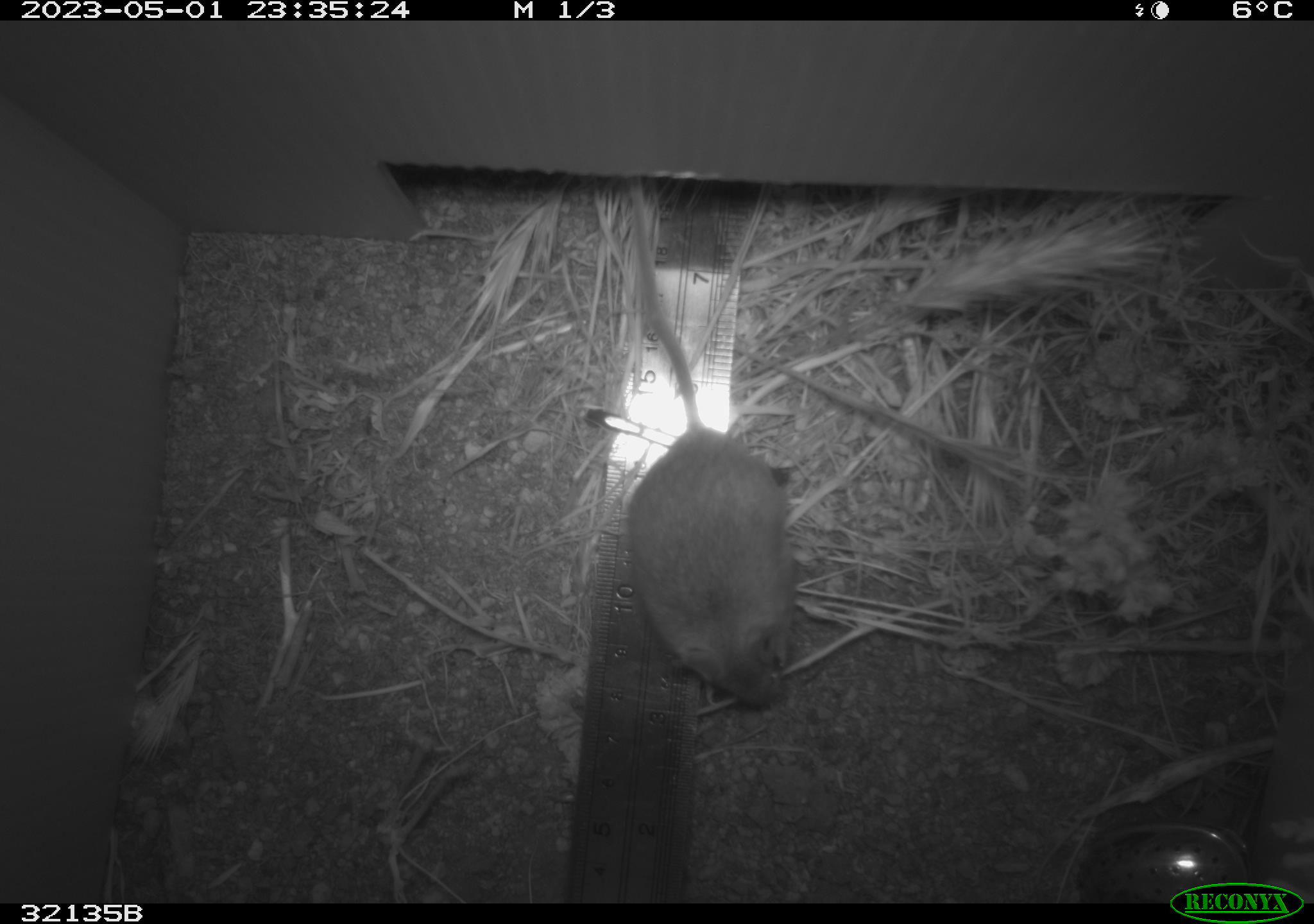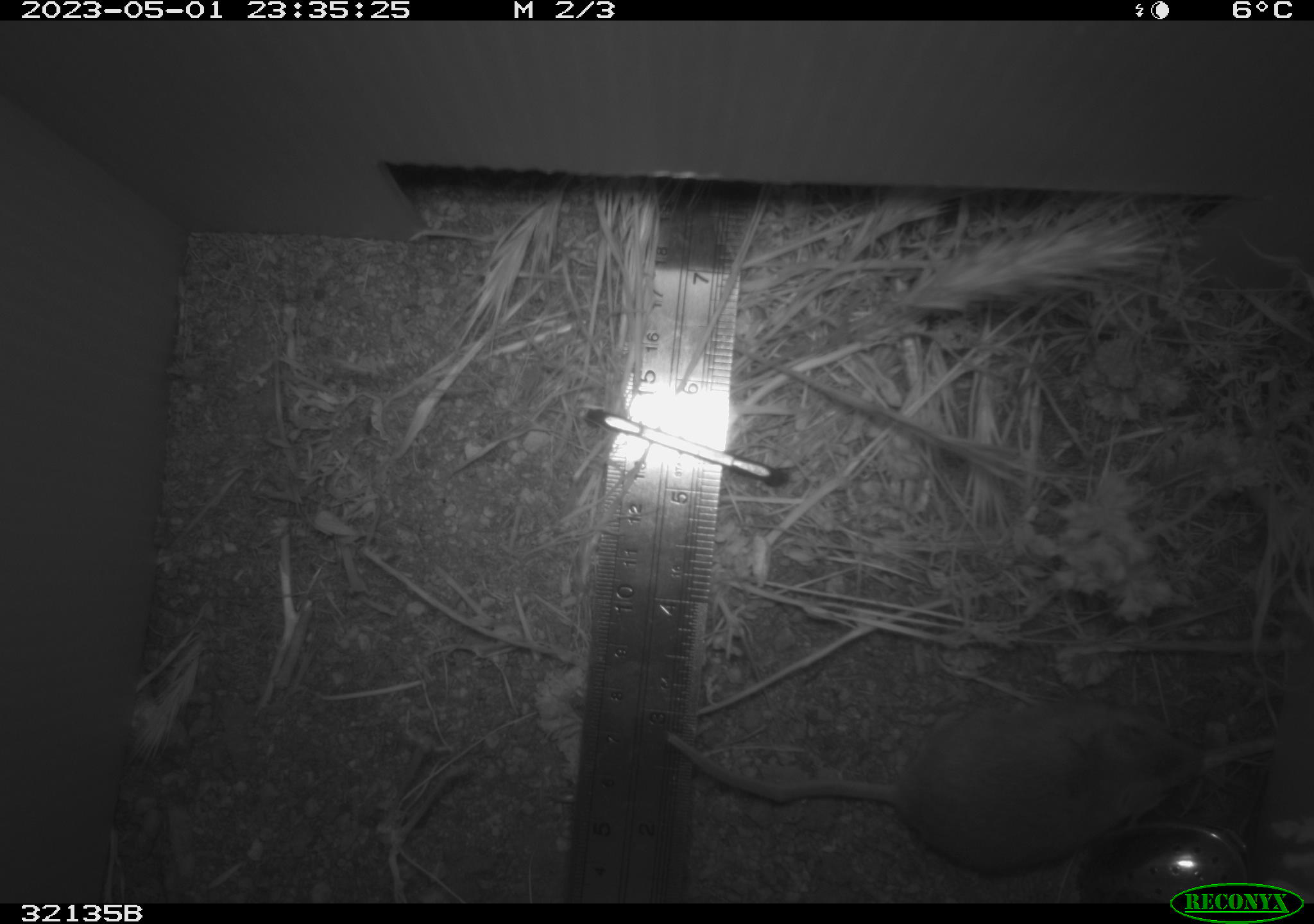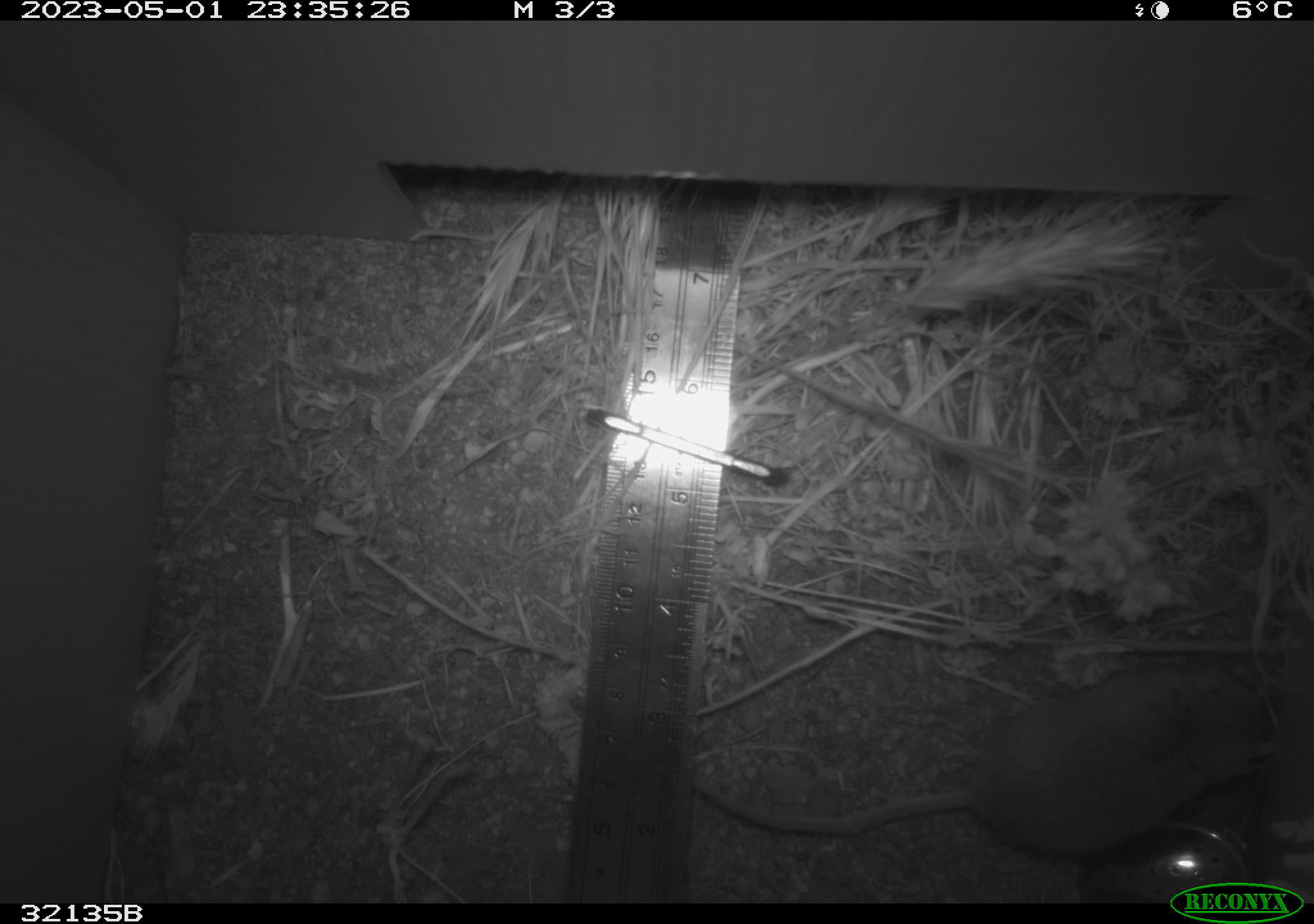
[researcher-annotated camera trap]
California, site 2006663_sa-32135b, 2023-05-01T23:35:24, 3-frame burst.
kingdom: Animalia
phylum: Chordata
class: Mammalia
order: Rodentia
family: Cricetidae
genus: Peromyscus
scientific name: Peromyscus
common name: deer mice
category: peromyscus species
Peromyscus species (deer mice) (Peromyscus).